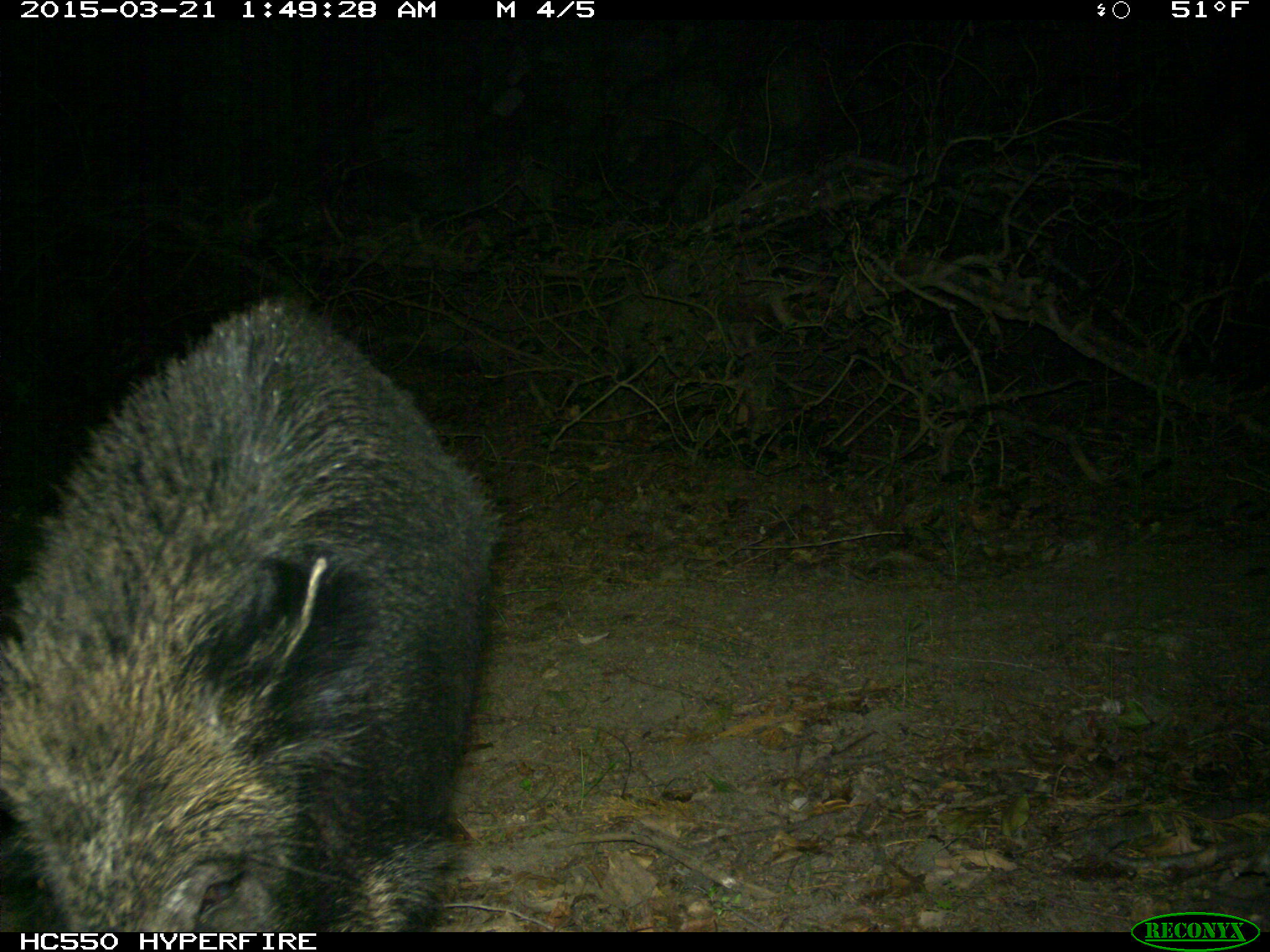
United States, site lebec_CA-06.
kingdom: Animalia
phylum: Chordata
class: Mammalia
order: Artiodactyla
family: Suidae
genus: Sus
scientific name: Sus scrofa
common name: wild boar